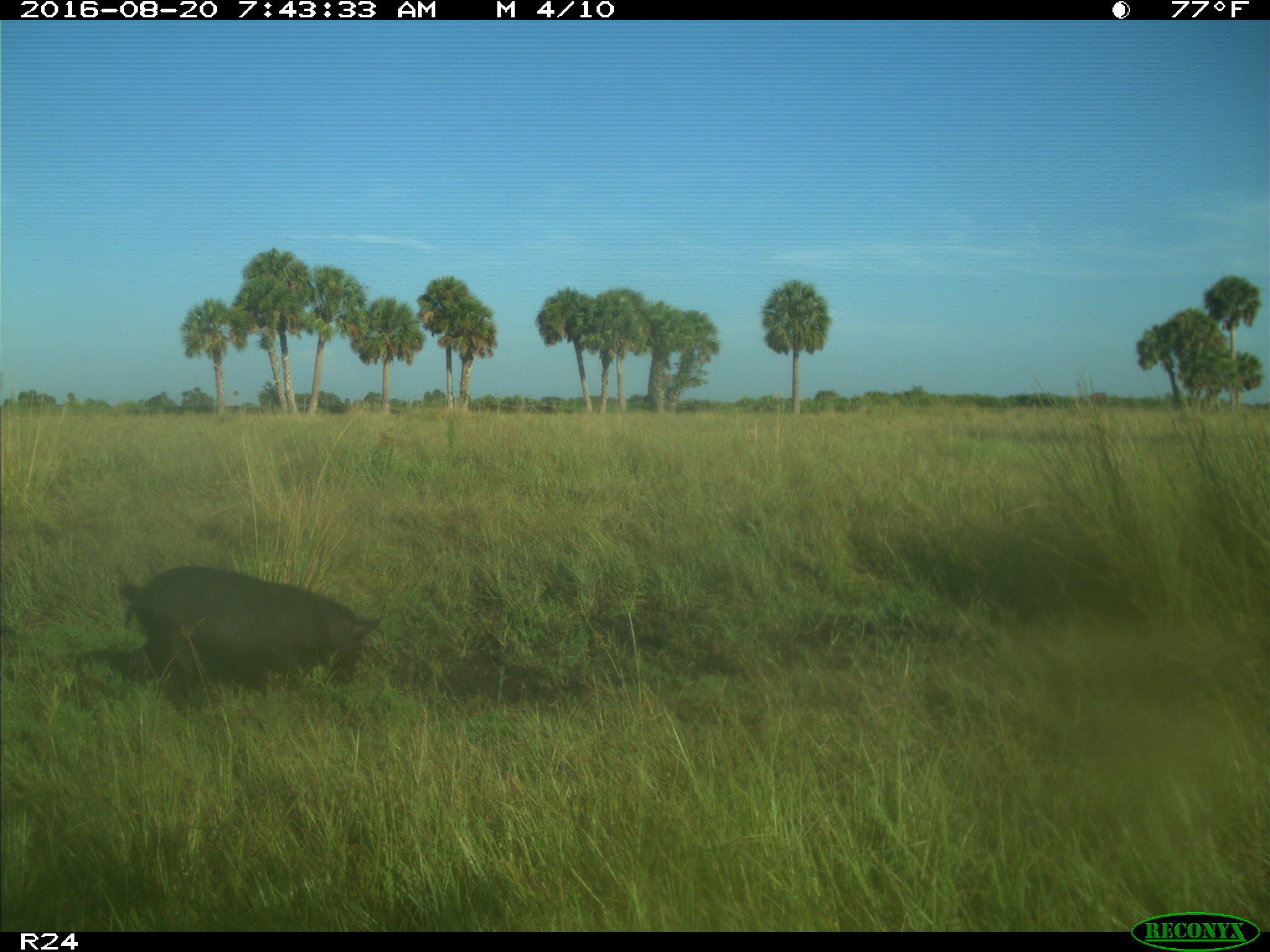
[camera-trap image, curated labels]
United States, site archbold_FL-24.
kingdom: Animalia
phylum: Chordata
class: Mammalia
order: Artiodactyla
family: Suidae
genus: Sus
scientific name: Sus scrofa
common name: wild boar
Sus scrofa (wild boar).